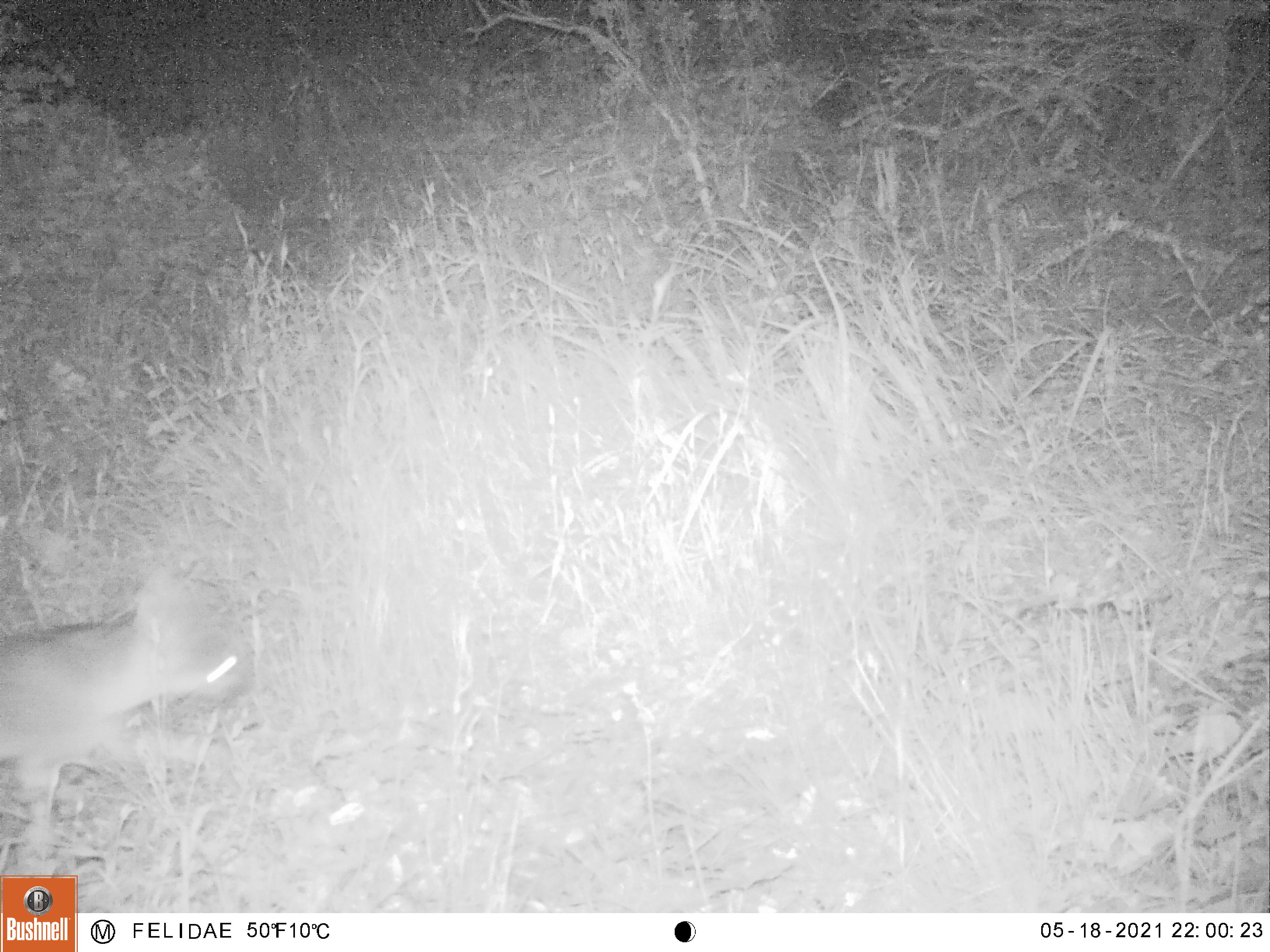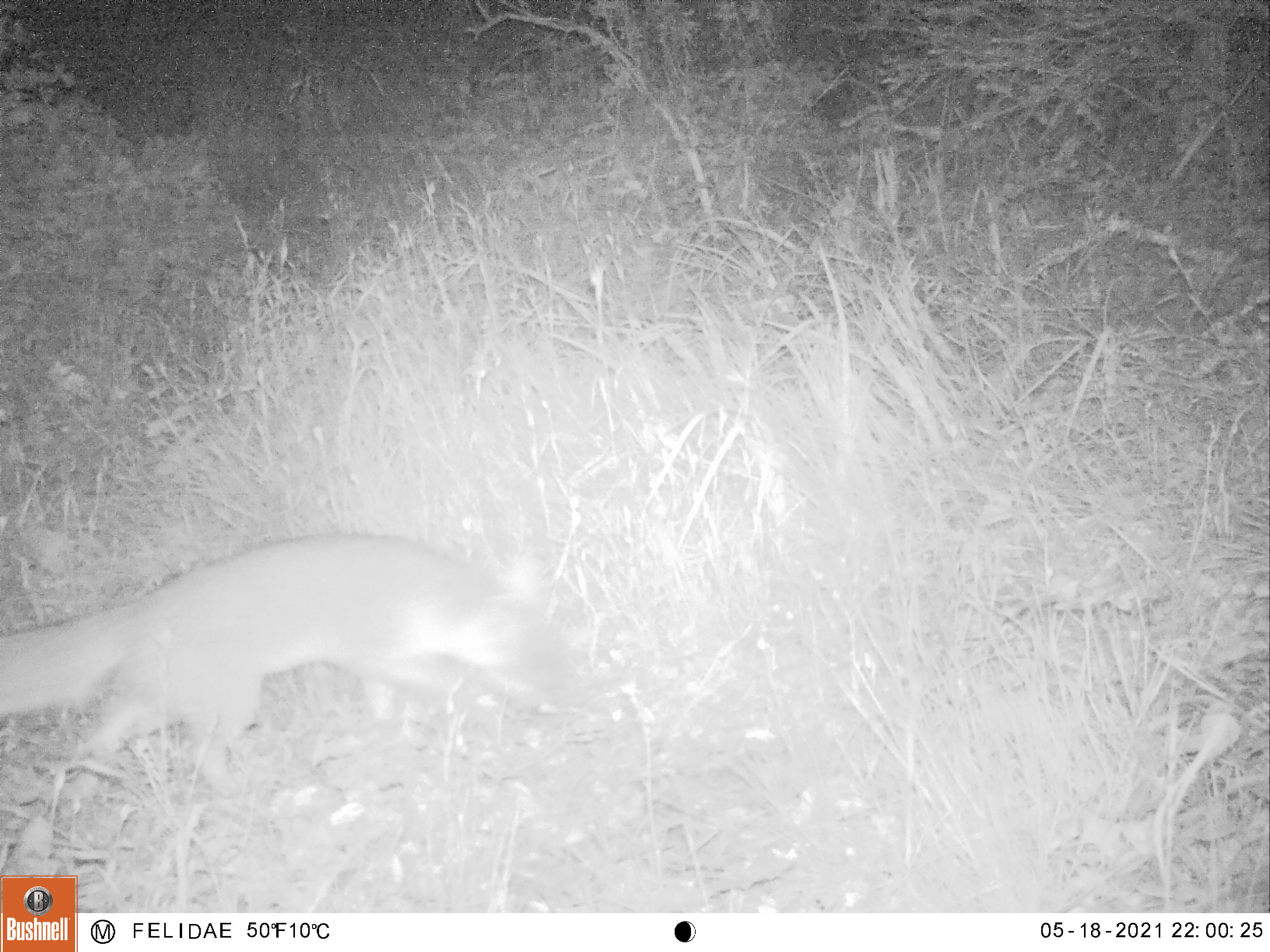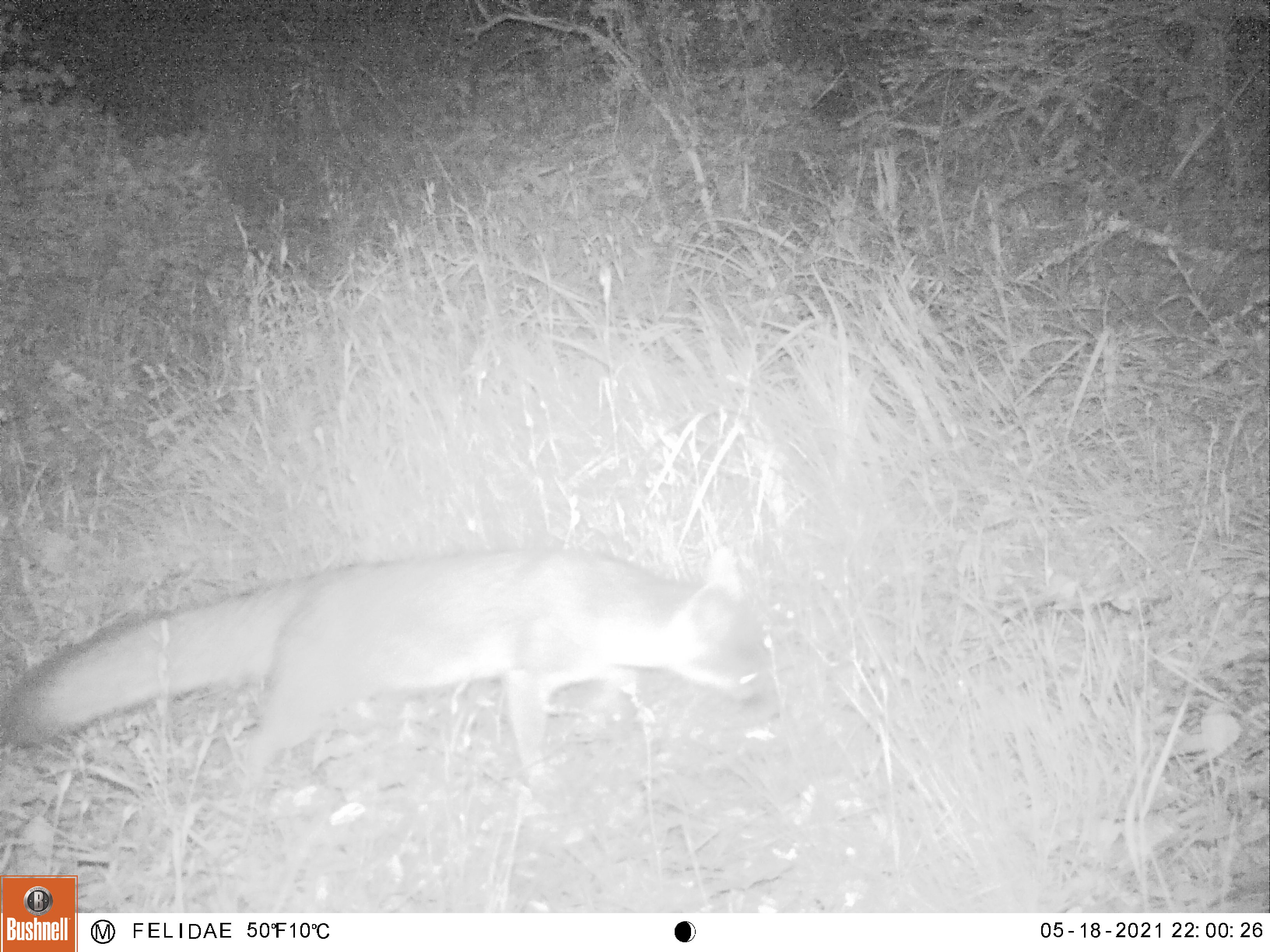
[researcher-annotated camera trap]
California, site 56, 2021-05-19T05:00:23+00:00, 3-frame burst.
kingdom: Animalia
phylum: Chordata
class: Mammalia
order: Carnivora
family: Canidae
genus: Urocyon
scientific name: Urocyon cinereoargenteus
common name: gray fox